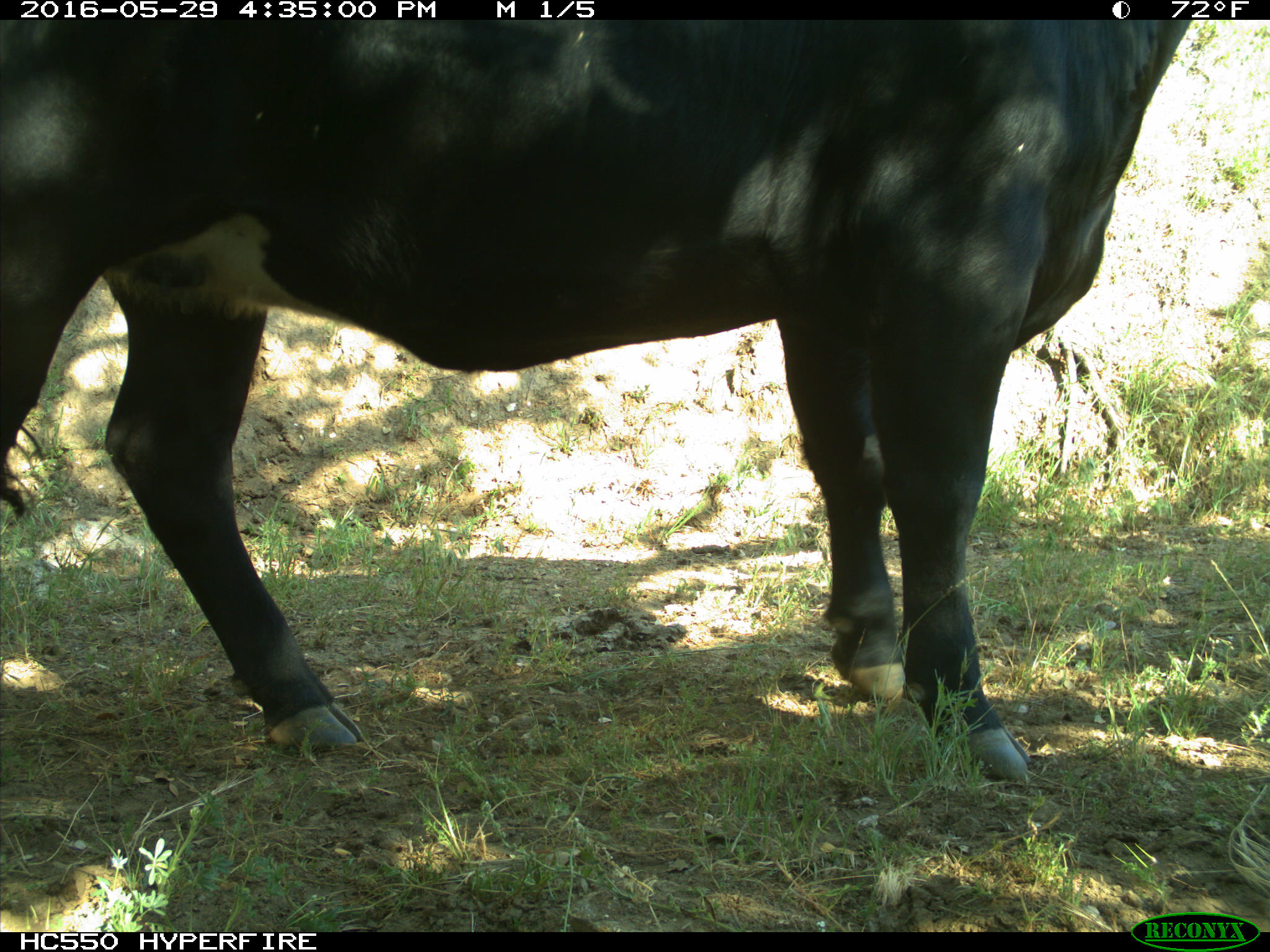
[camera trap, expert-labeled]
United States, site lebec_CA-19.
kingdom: Animalia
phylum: Chordata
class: Mammalia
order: Artiodactyla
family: Bovidae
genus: Bos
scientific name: Bos taurus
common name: domestic cow